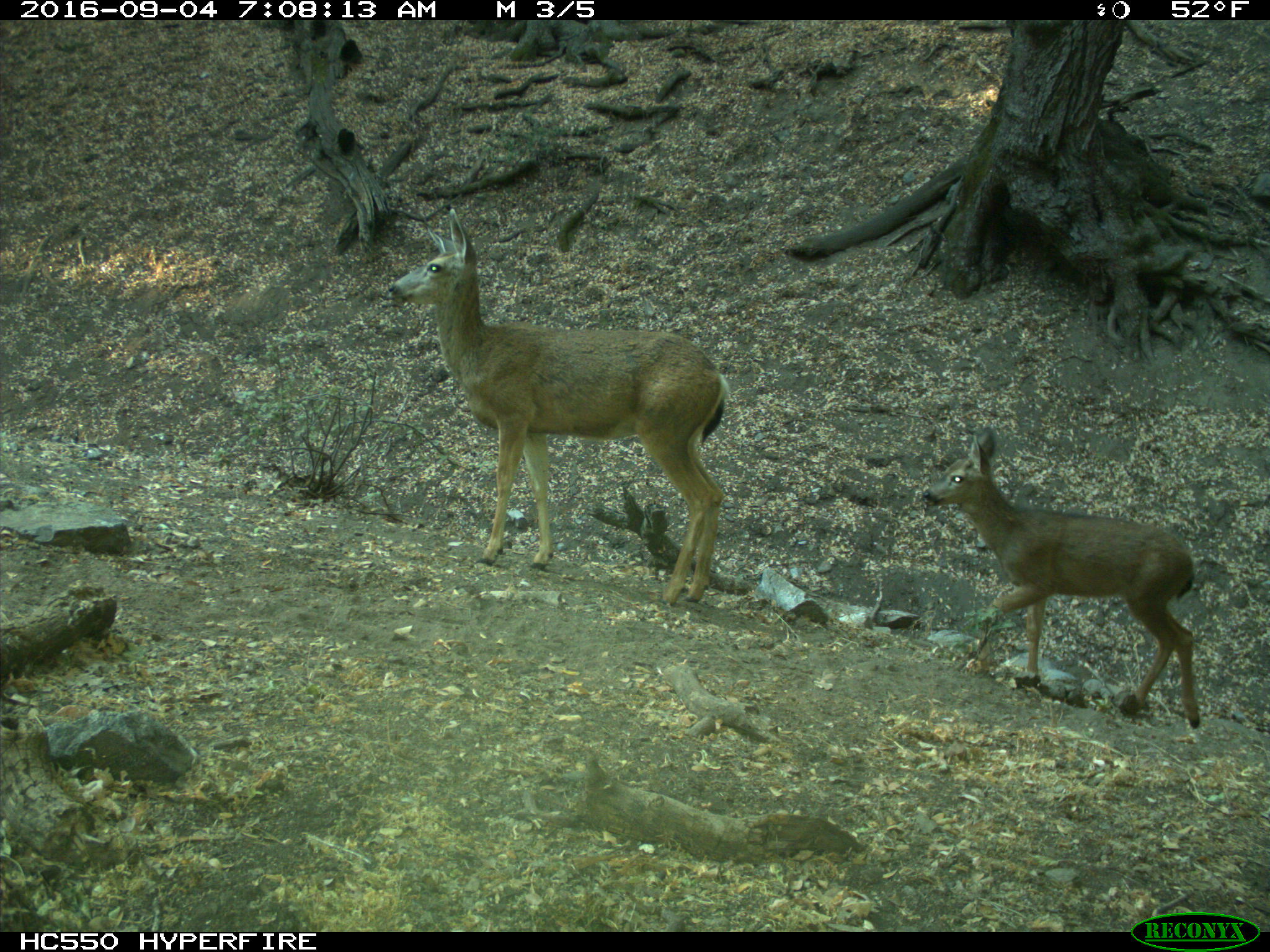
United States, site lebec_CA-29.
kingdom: Animalia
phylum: Chordata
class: Mammalia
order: Artiodactyla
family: Cervidae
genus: Odocoileus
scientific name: Odocoileus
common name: deer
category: unidentified deer